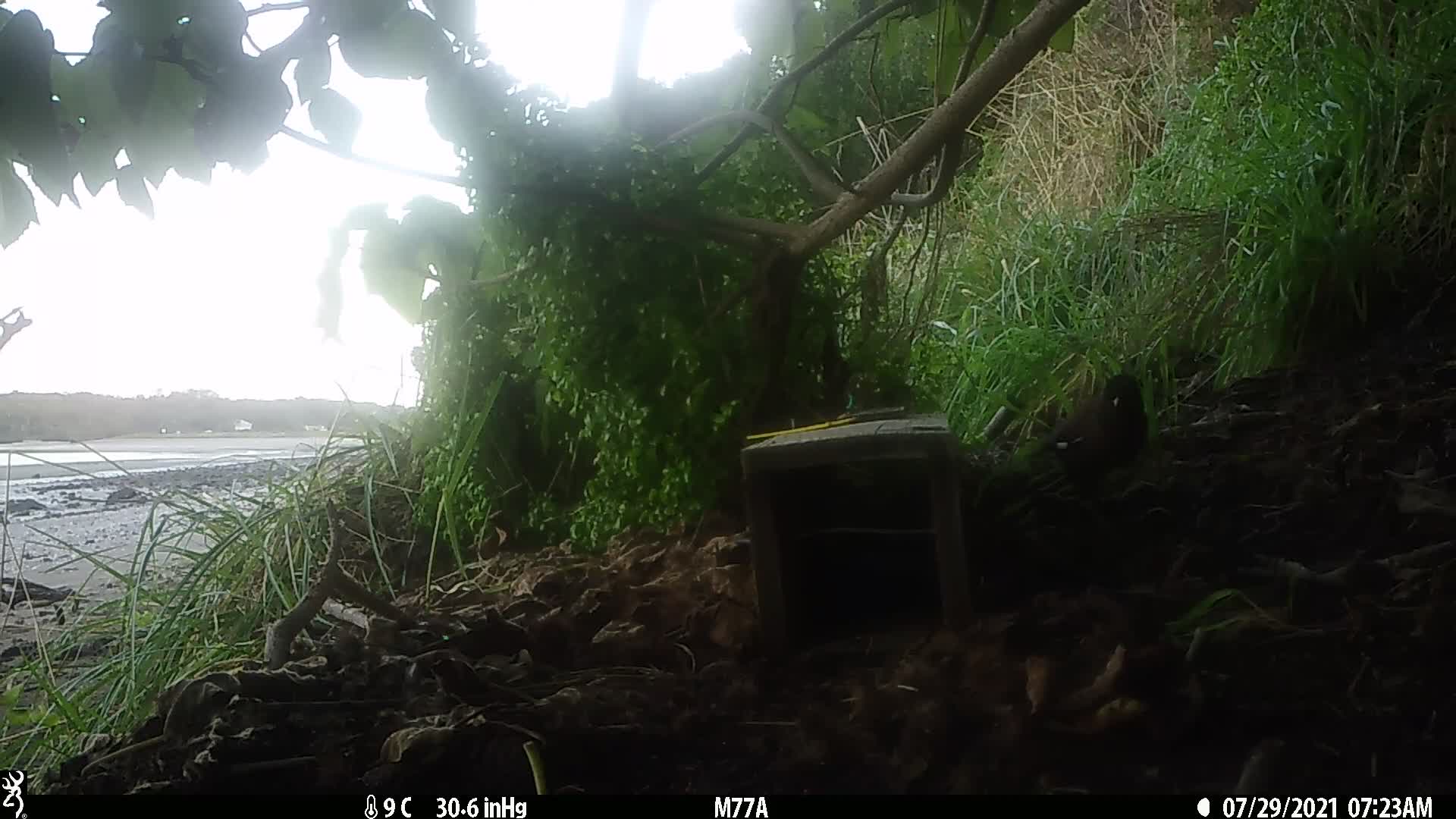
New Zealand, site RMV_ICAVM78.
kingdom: Animalia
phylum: Chordata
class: Aves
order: Passeriformes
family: Sturnidae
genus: Acridotheres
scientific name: Acridotheres tristis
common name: common myna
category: myna